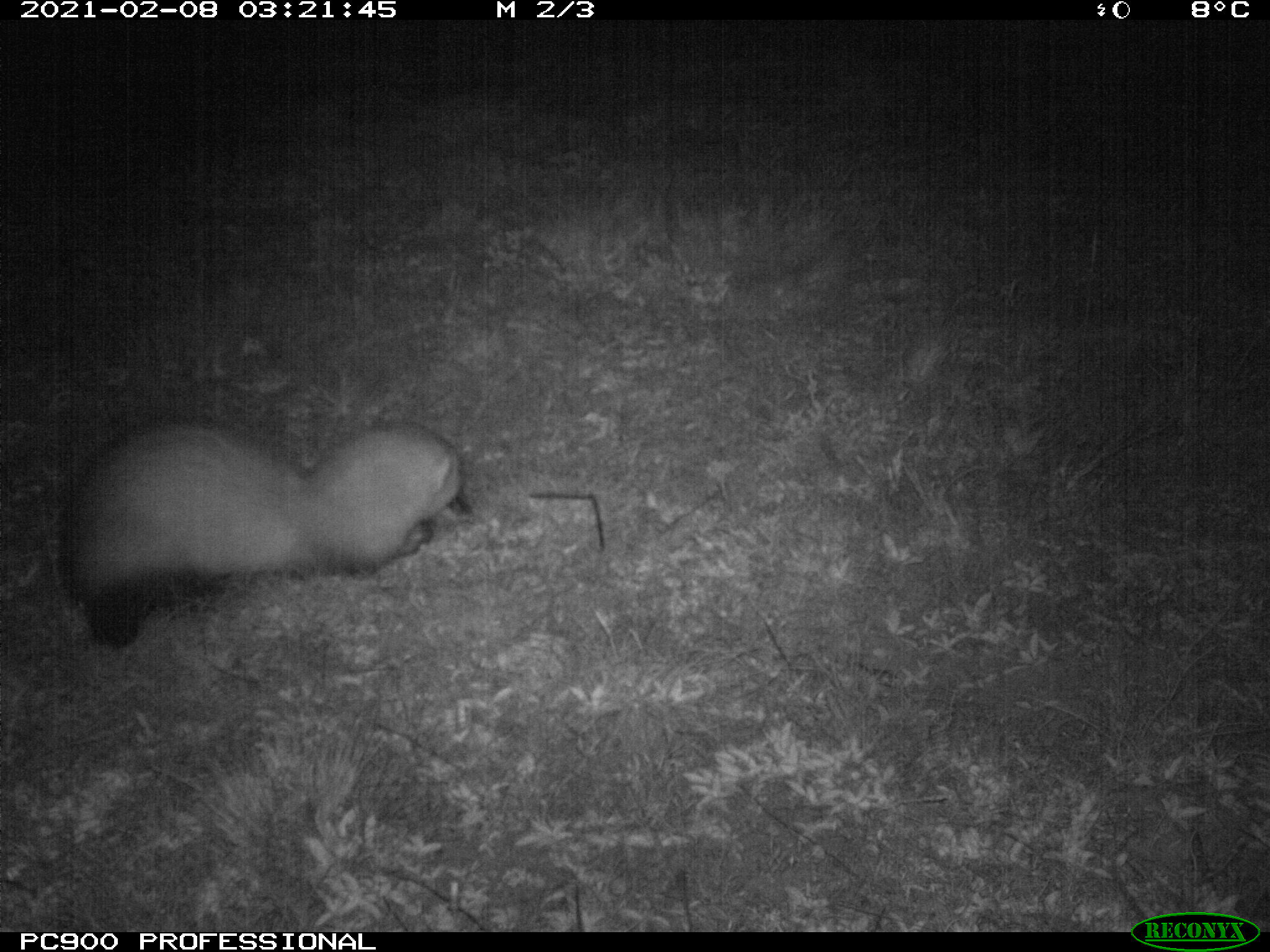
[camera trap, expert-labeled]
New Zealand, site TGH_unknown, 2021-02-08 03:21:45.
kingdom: Animalia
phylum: Chordata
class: Mammalia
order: Carnivora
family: Mustelidae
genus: Mustela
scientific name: Mustela furo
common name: ferret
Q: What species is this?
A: Ferret (Mustela furo).